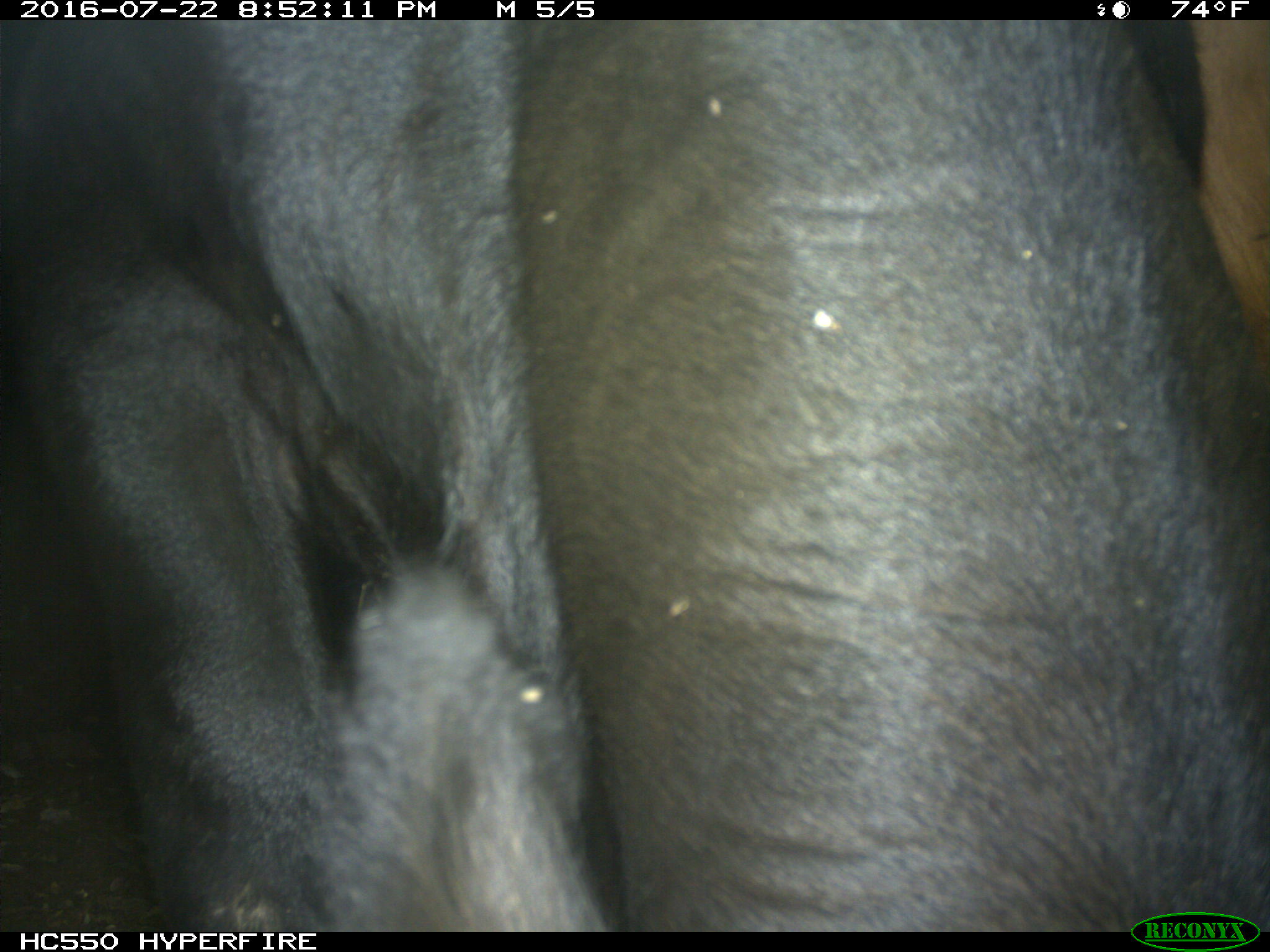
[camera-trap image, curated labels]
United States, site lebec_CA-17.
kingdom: Animalia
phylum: Chordata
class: Mammalia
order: Artiodactyla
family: Bovidae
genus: Bos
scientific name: Bos taurus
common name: domestic cow